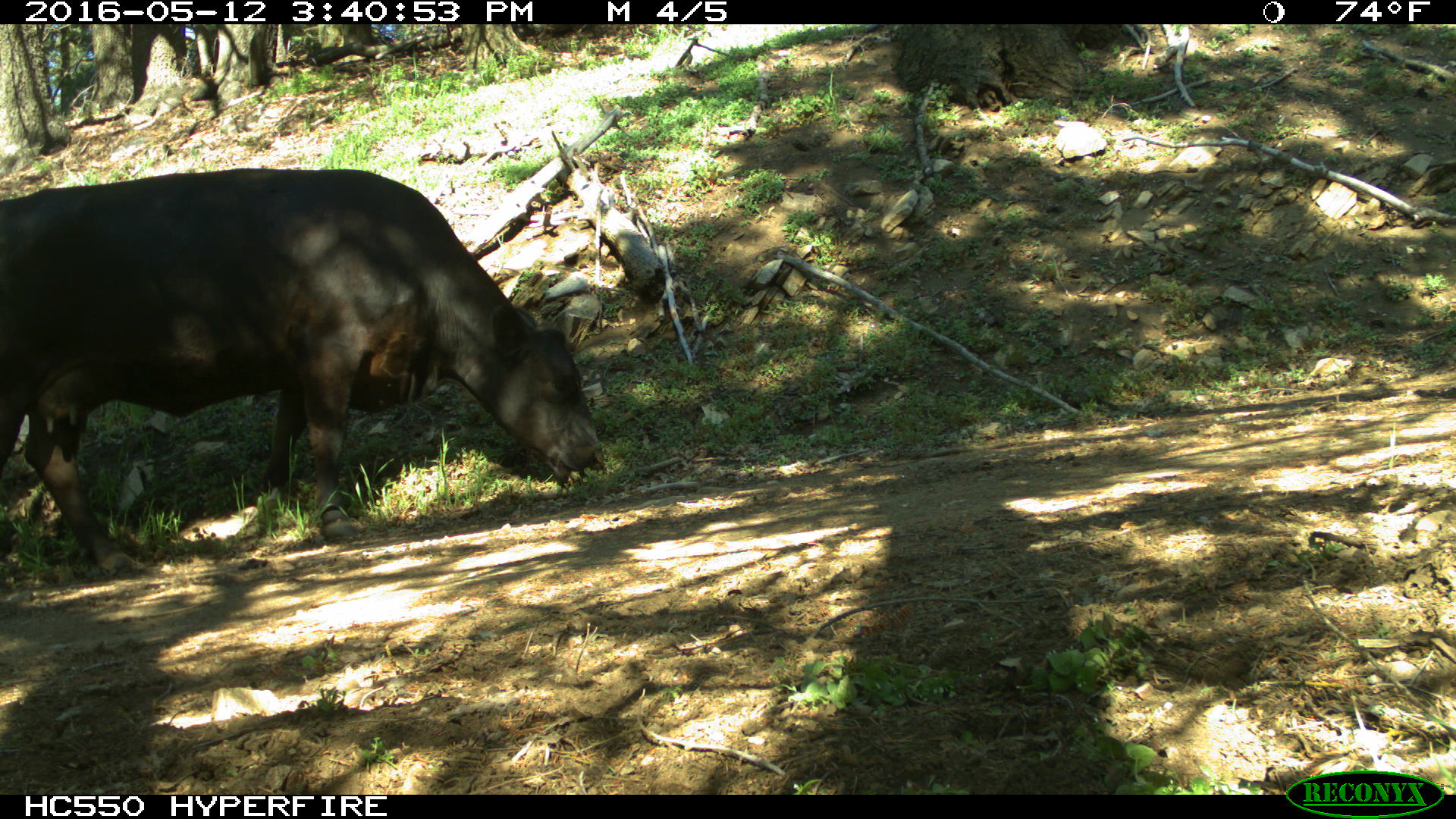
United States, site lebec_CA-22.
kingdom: Animalia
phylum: Chordata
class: Mammalia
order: Artiodactyla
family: Bovidae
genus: Bos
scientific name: Bos taurus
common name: domestic cow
Bos taurus (domestic cow).